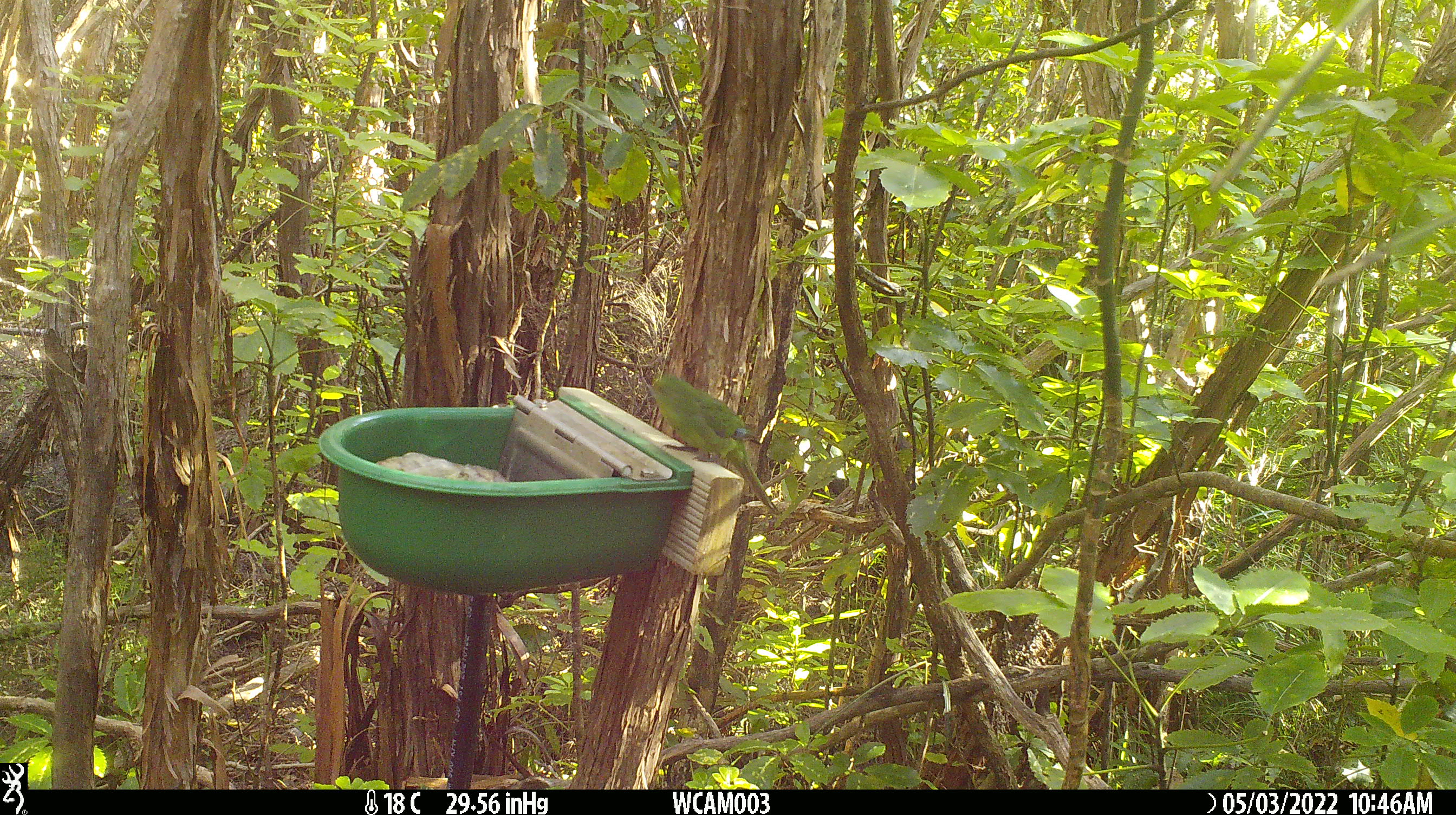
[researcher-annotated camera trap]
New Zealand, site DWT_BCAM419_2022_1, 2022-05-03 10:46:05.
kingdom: Animalia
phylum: Chordata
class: Aves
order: Psittaciformes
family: Psittaculidae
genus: Cyanoramphus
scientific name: Cyanoramphus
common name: parakeet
Parakeet (Cyanoramphus).